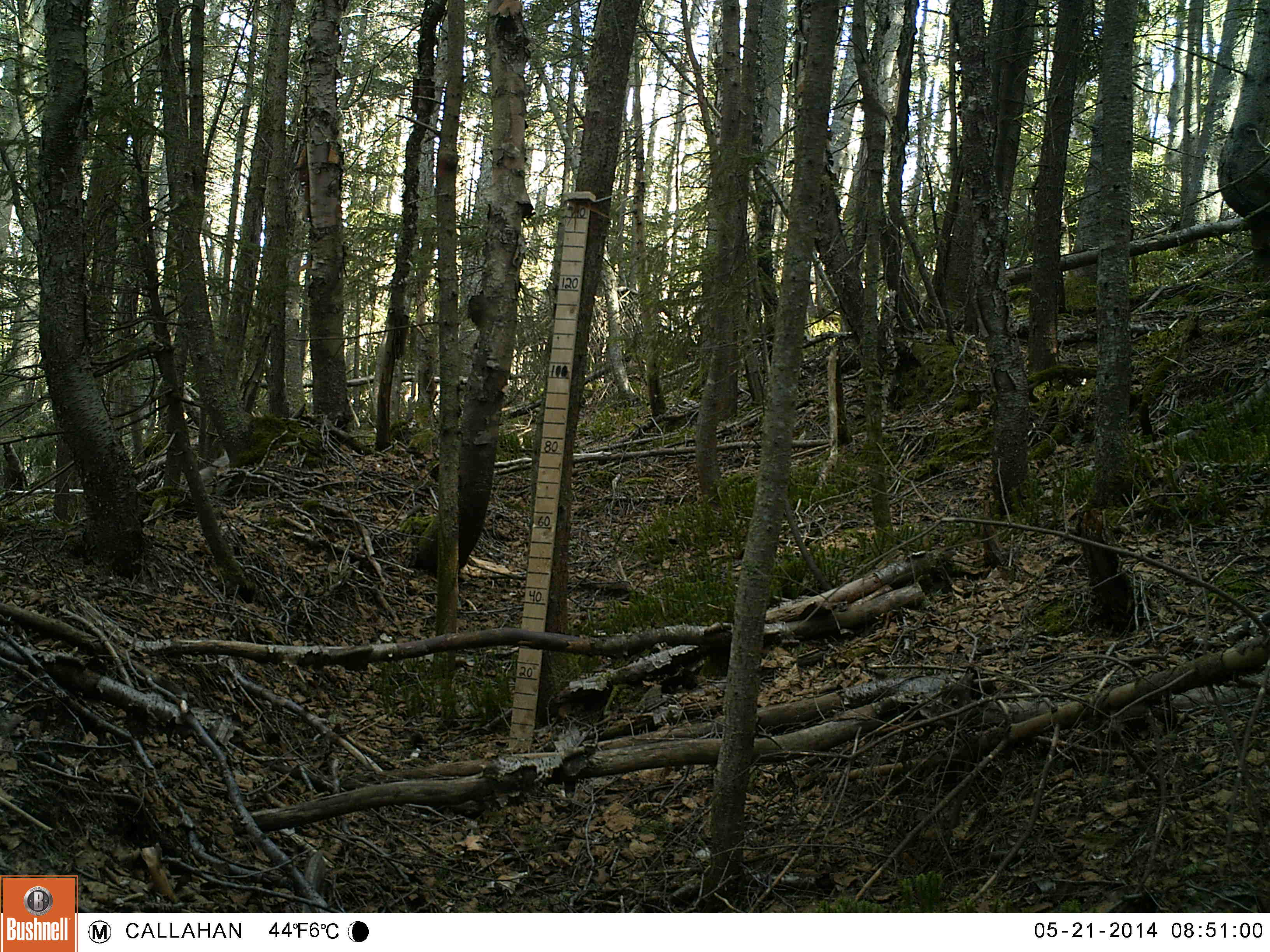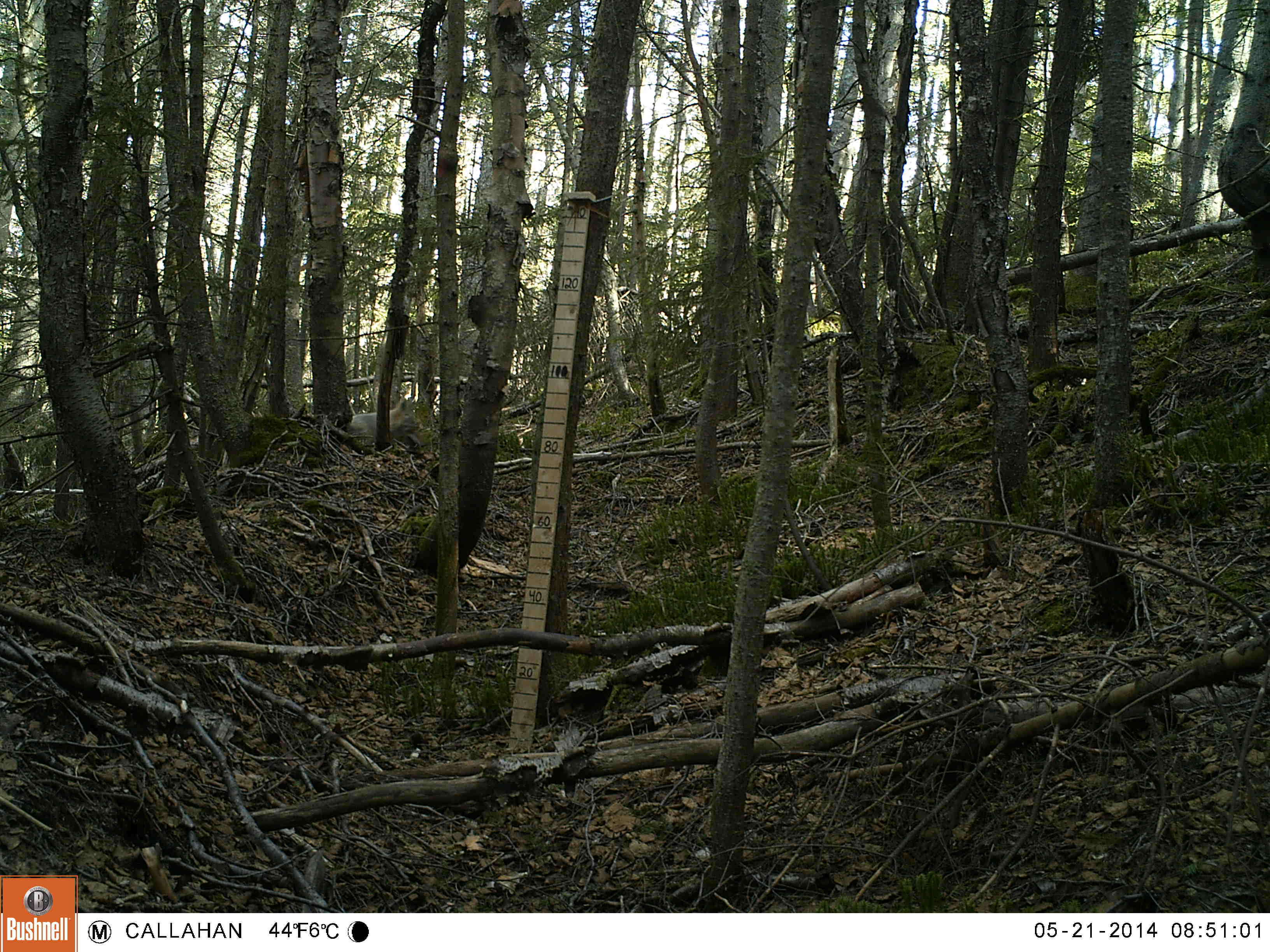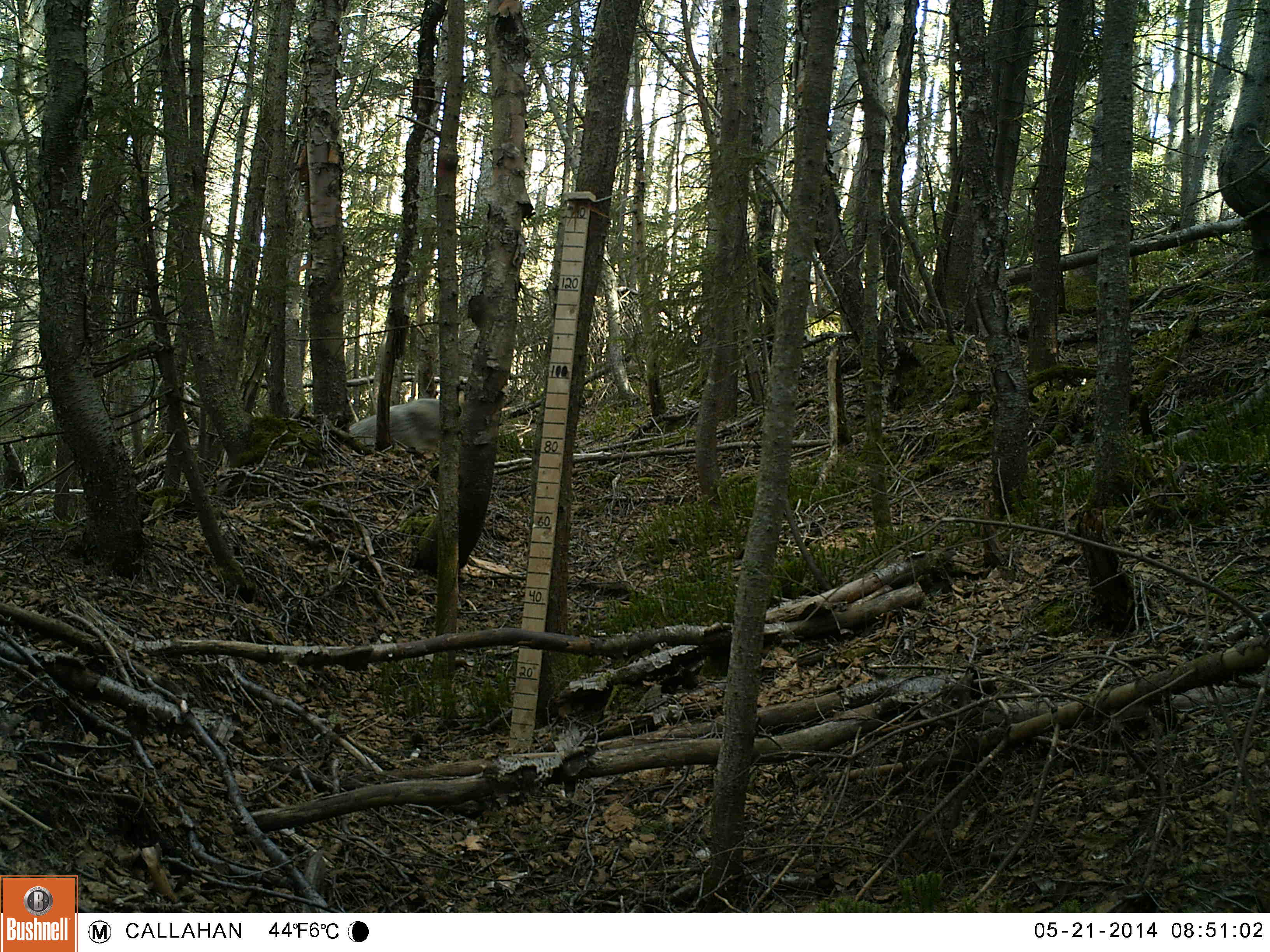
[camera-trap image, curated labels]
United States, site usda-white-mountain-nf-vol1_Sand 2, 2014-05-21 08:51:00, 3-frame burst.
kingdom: Animalia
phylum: Chordata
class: Mammalia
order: Carnivora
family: Canidae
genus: Urocyon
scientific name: Urocyon cinereoargenteus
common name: gray fox